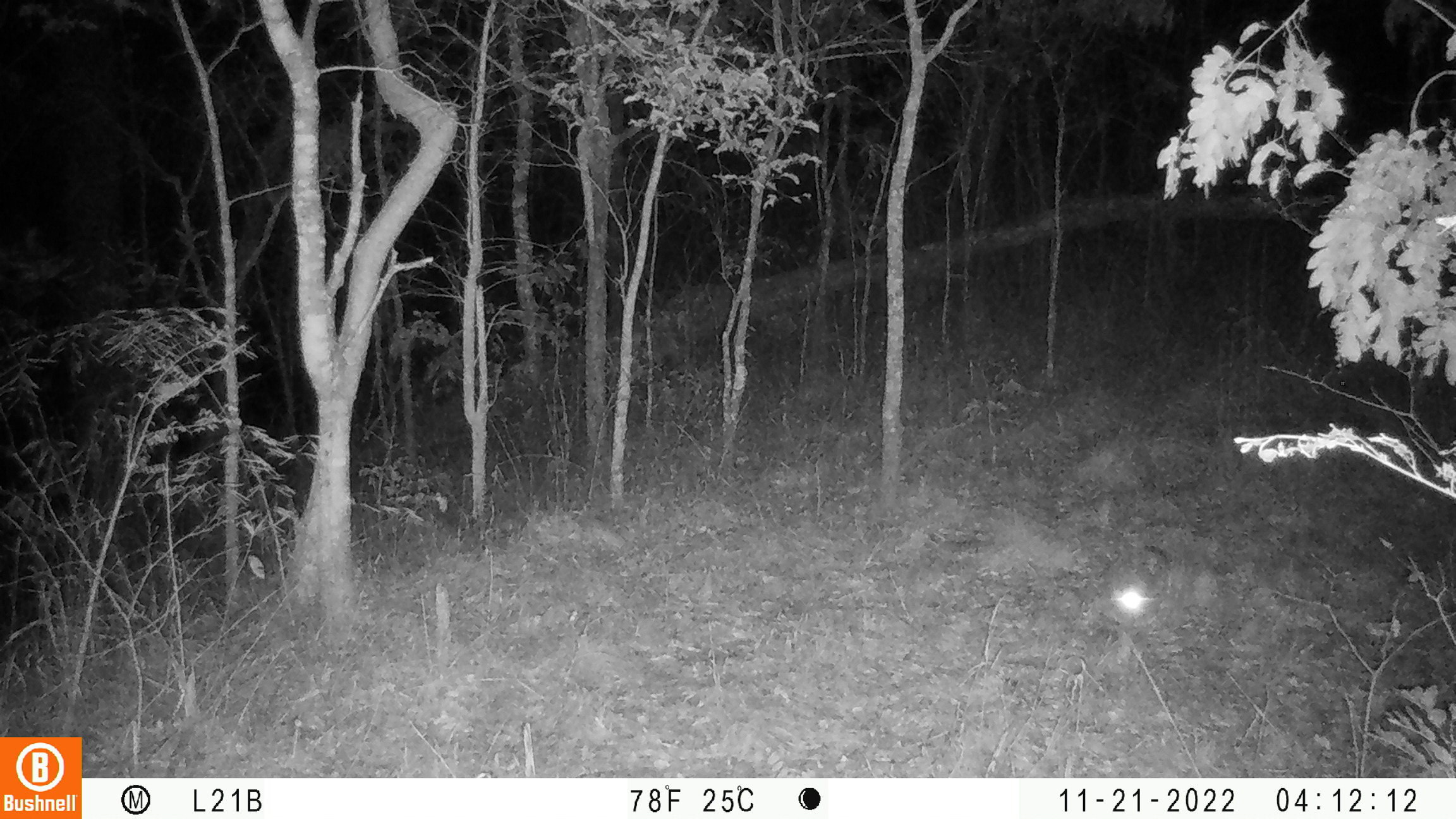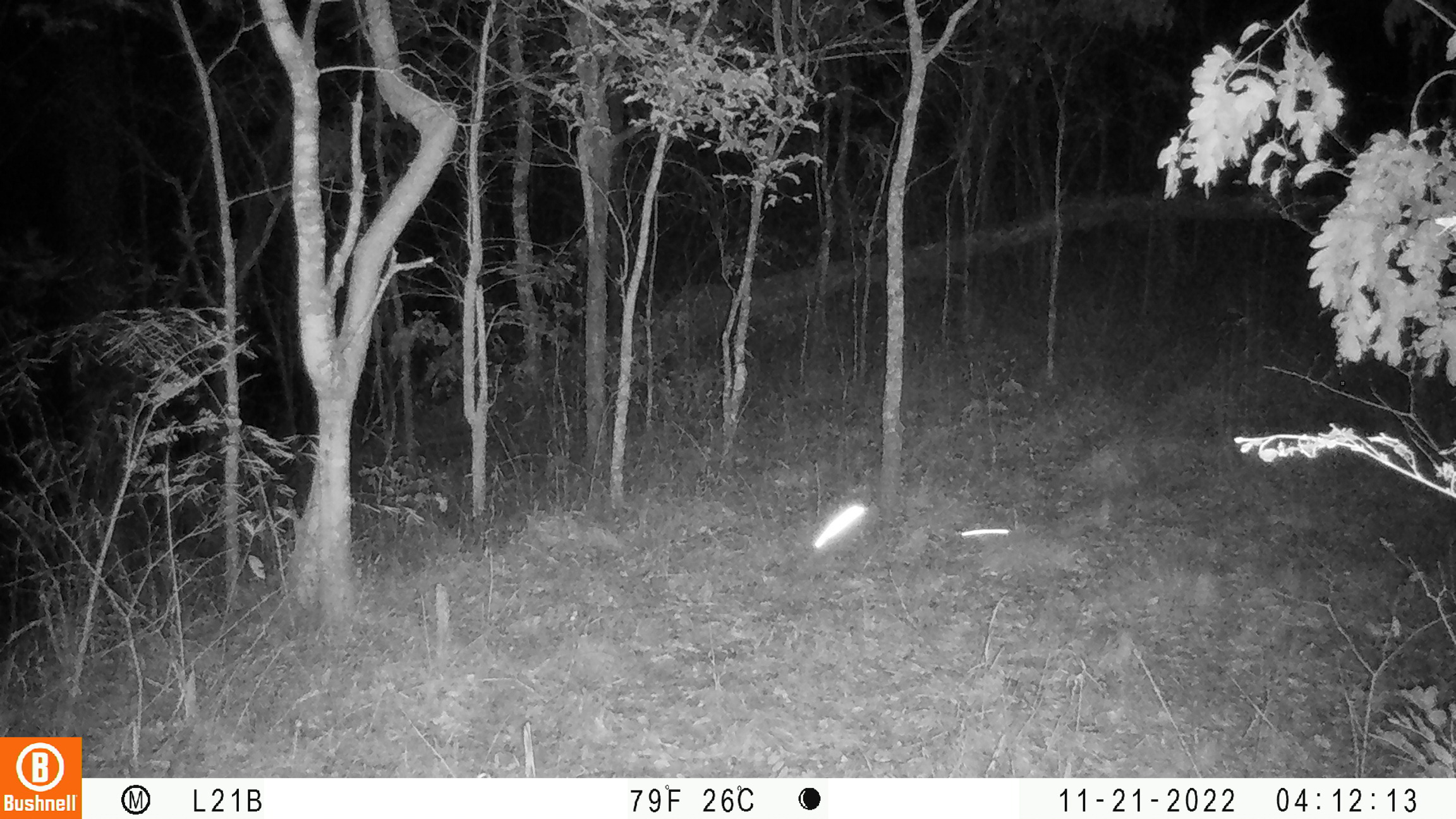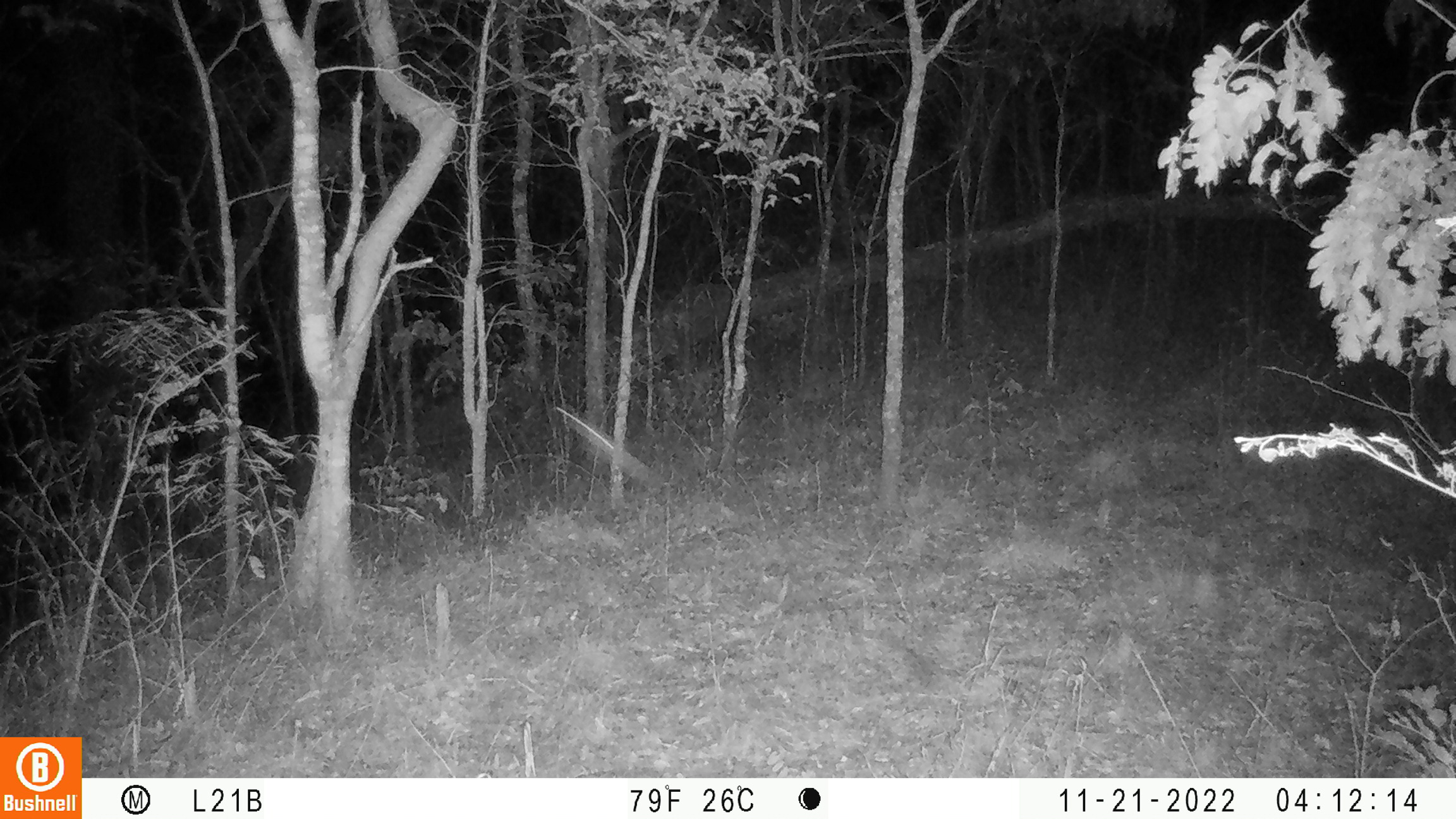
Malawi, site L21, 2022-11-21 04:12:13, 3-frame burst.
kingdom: Animalia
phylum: Chordata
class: Mammalia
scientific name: Mammalia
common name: small mammal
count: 1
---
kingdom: Animalia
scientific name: Animalia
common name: other animal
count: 1